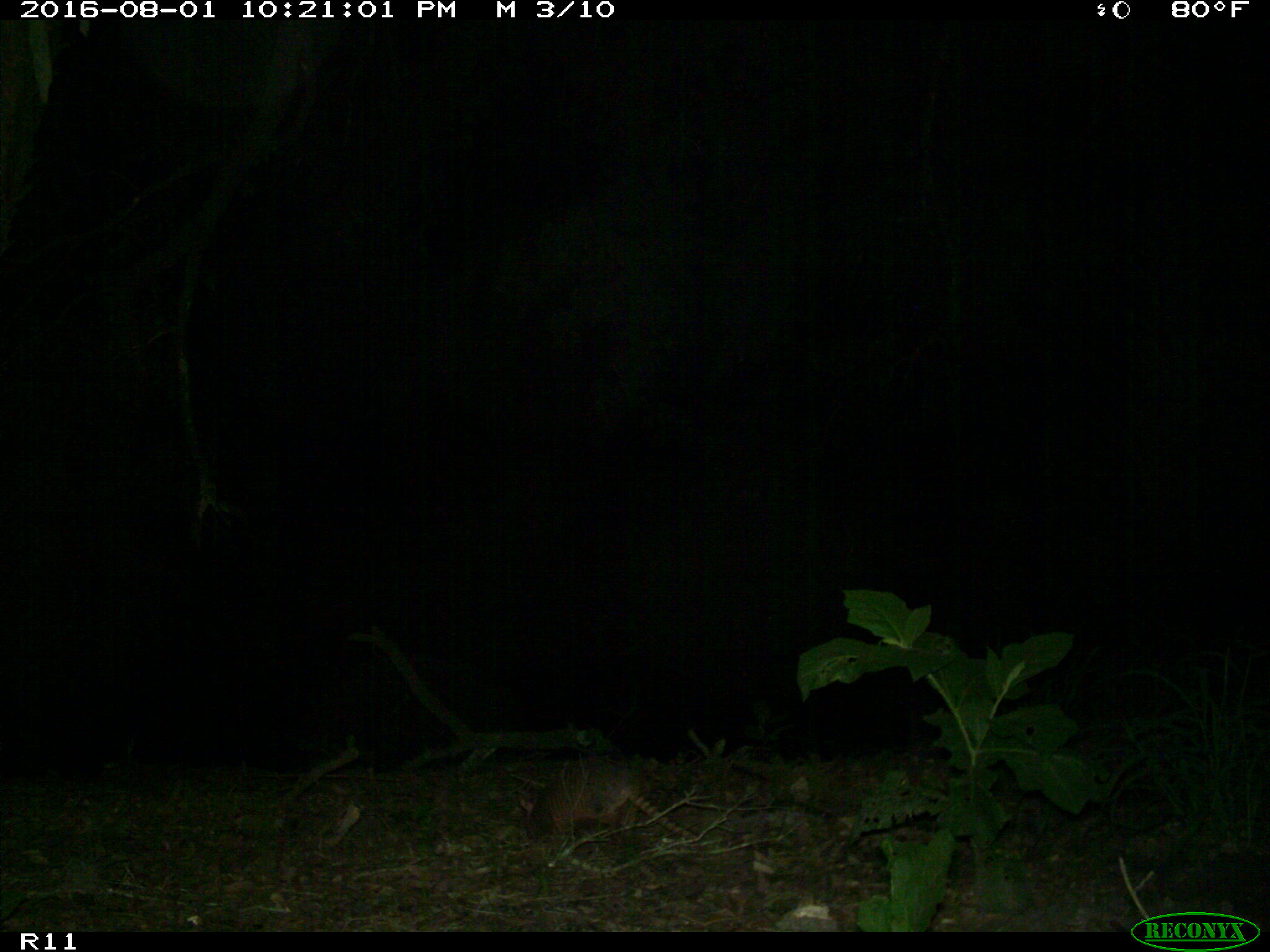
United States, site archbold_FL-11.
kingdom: Animalia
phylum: Chordata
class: Mammalia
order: Cingulata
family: Dasypodidae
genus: Dasypus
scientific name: Dasypus novemcinctus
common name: nine-banded armadillo